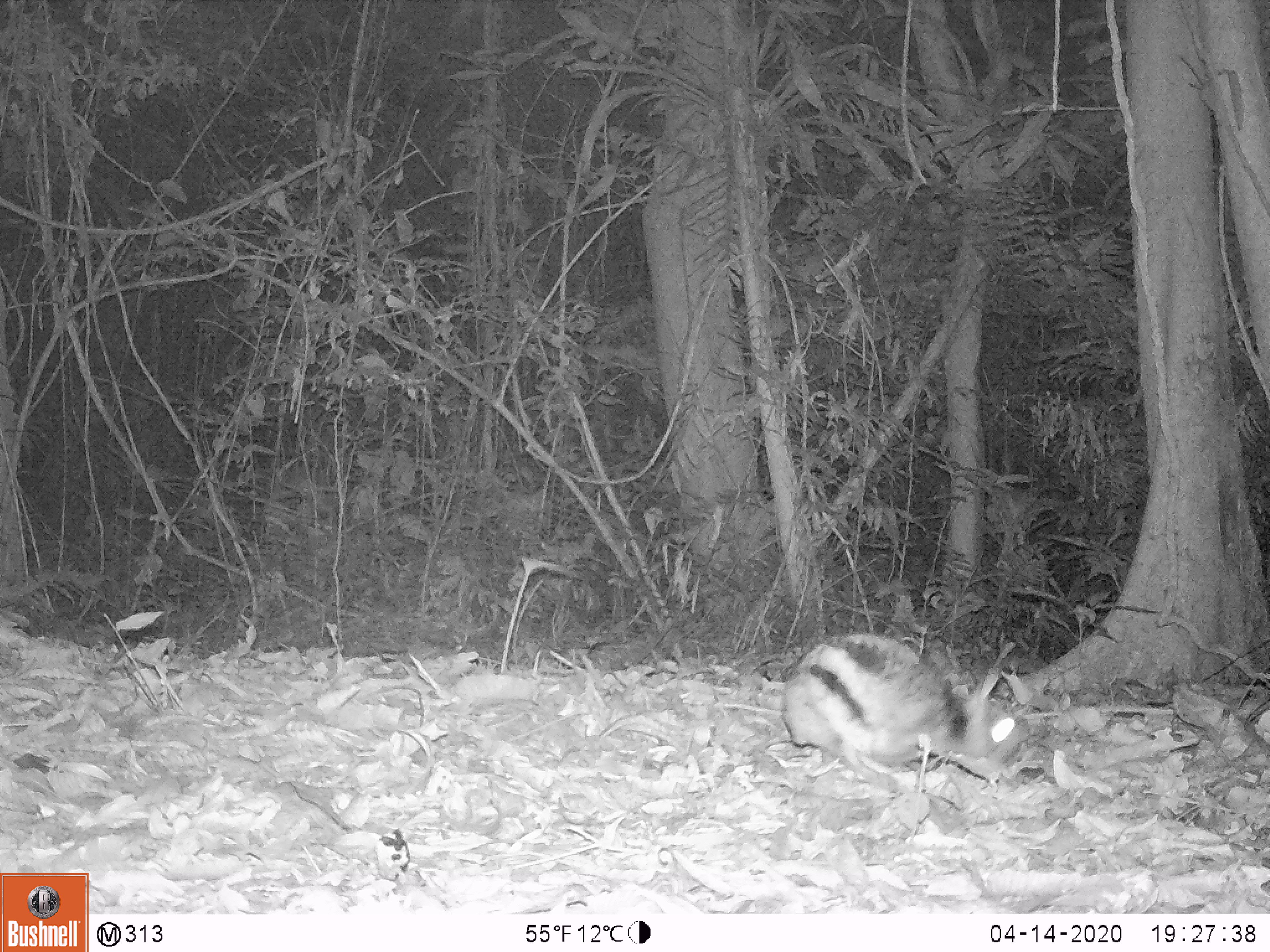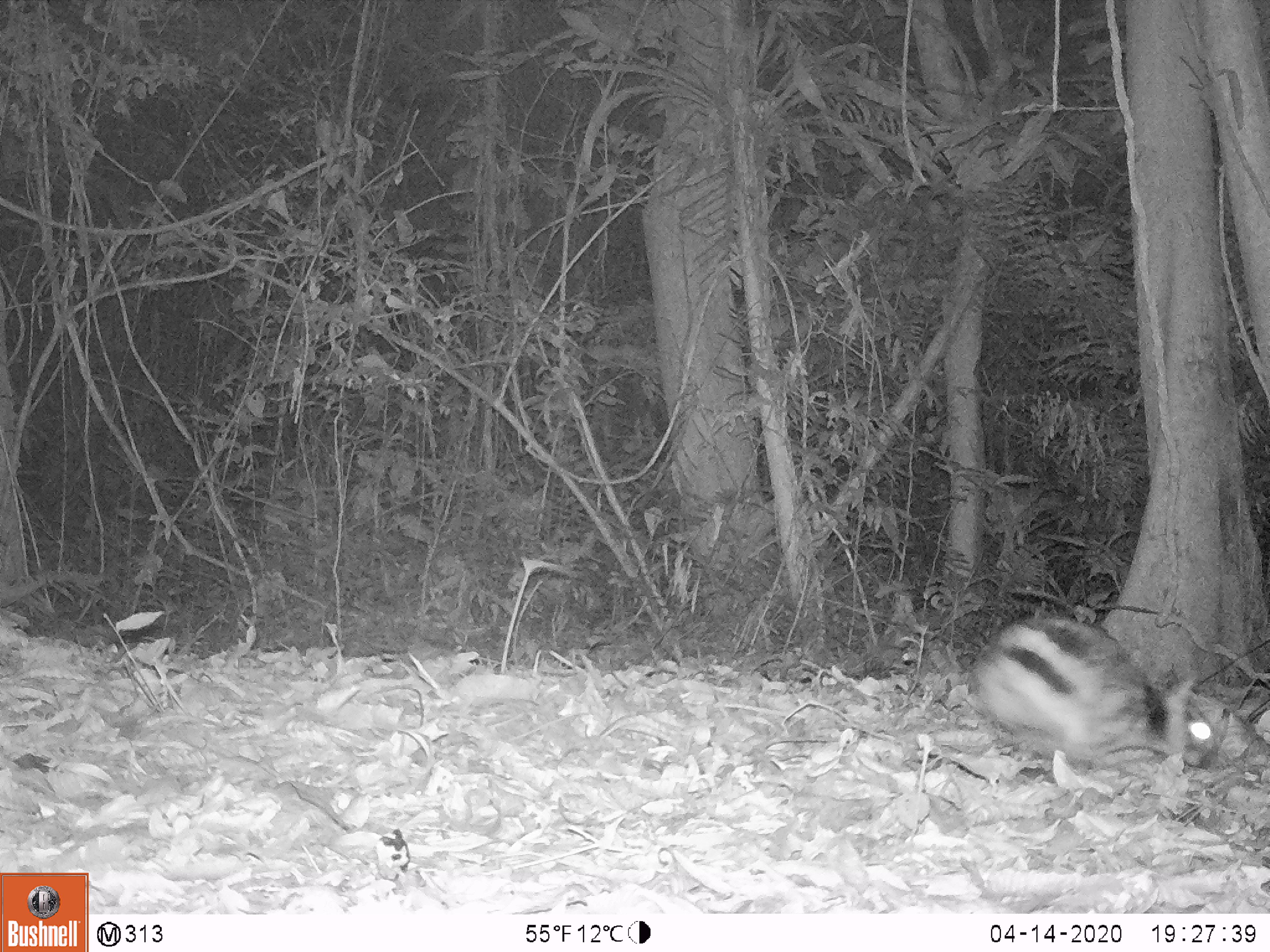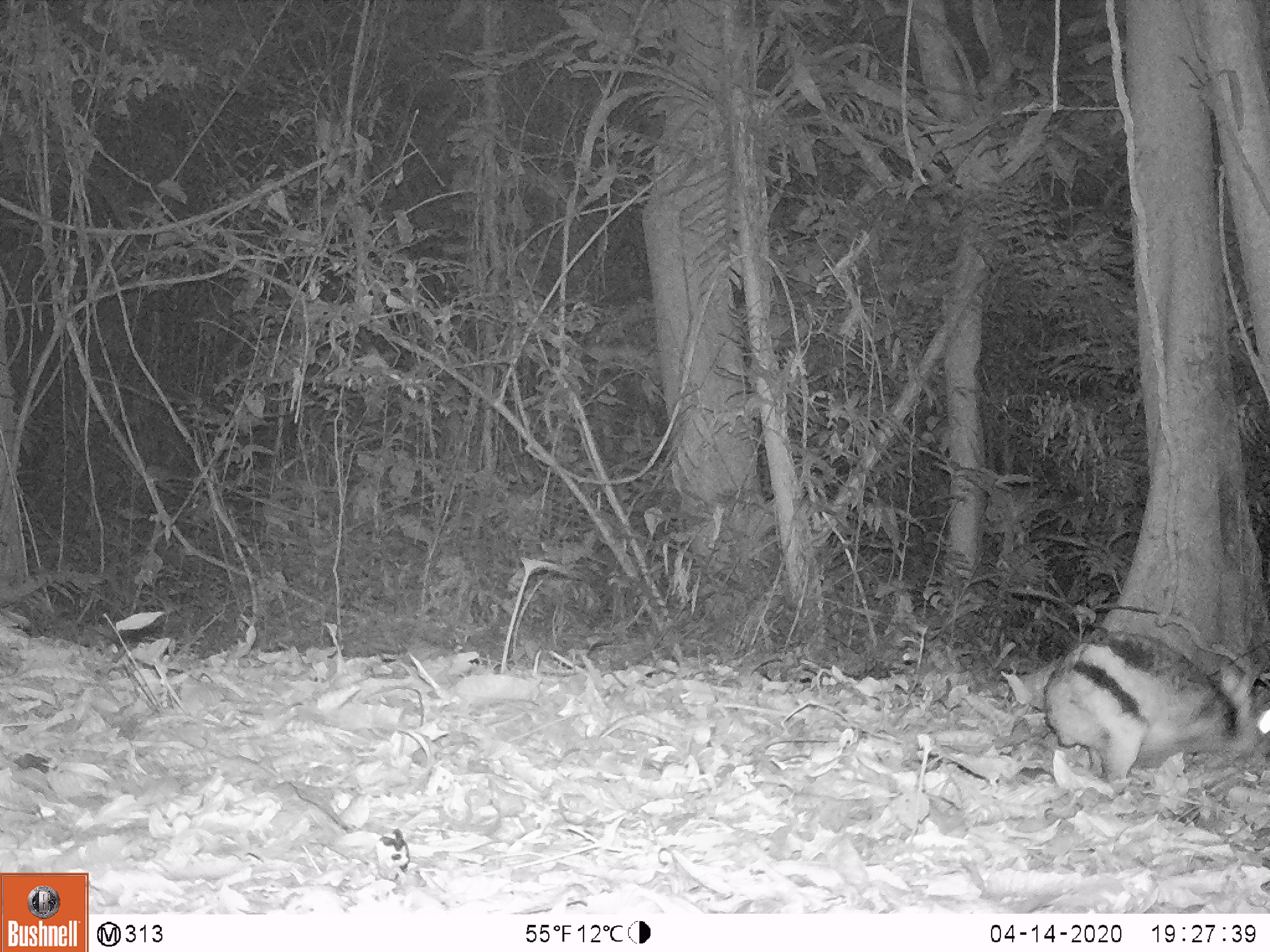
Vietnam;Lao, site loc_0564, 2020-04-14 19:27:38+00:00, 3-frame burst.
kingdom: Animalia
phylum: Chordata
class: Mammalia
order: Lagomorpha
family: Leporidae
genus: Nesolagus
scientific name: Nesolagus timminsi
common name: annamite striped rabbit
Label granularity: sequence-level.